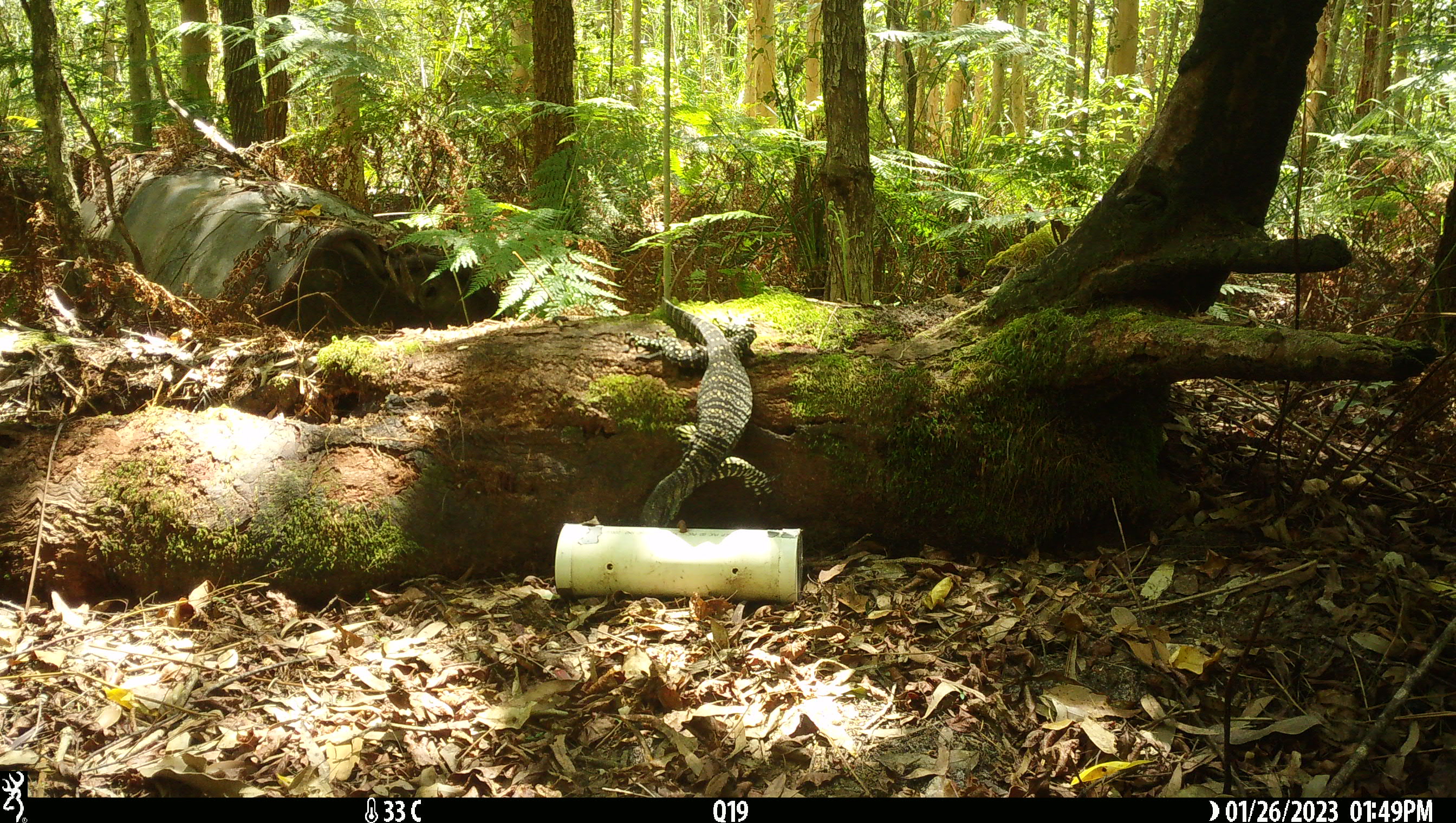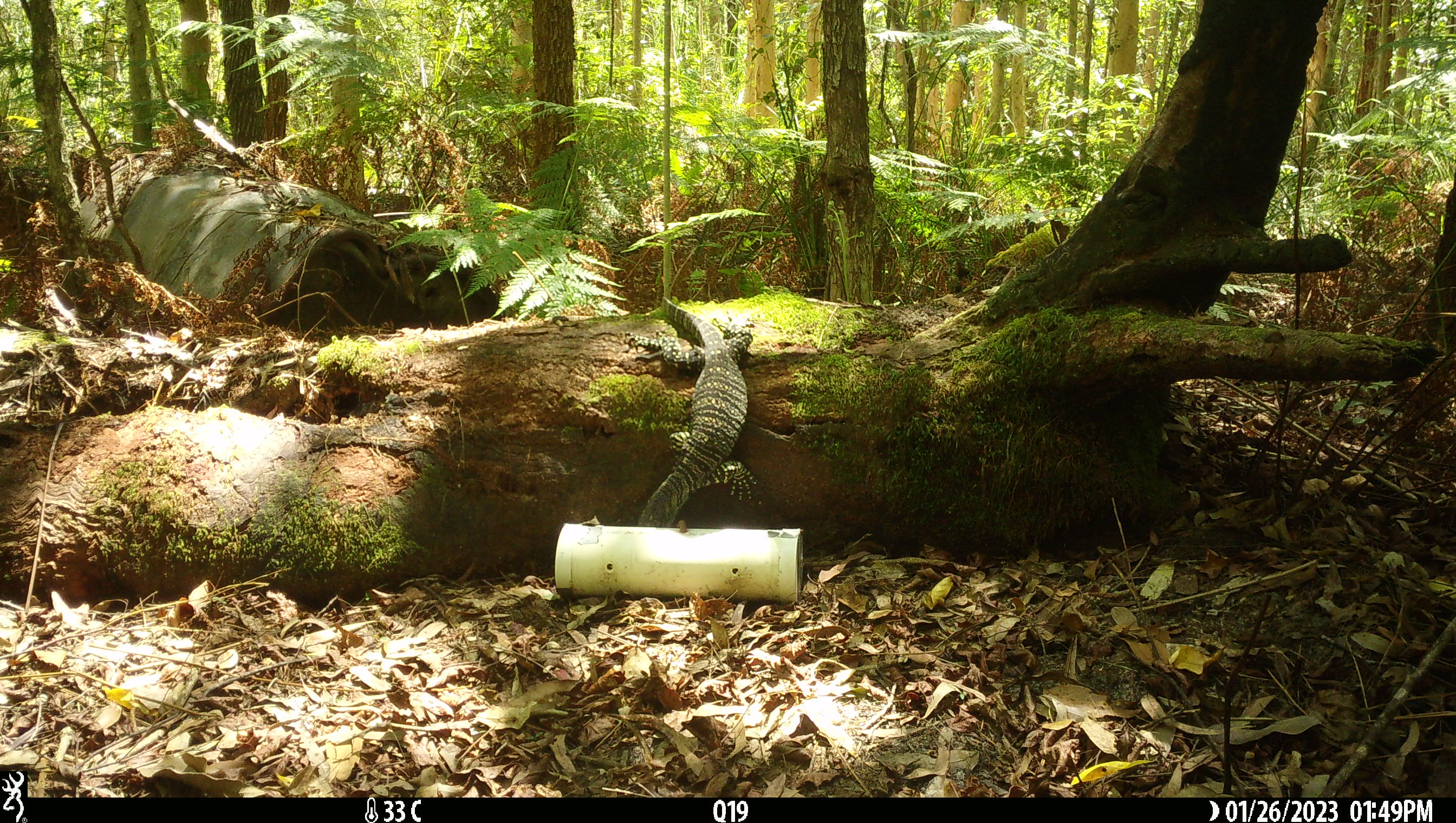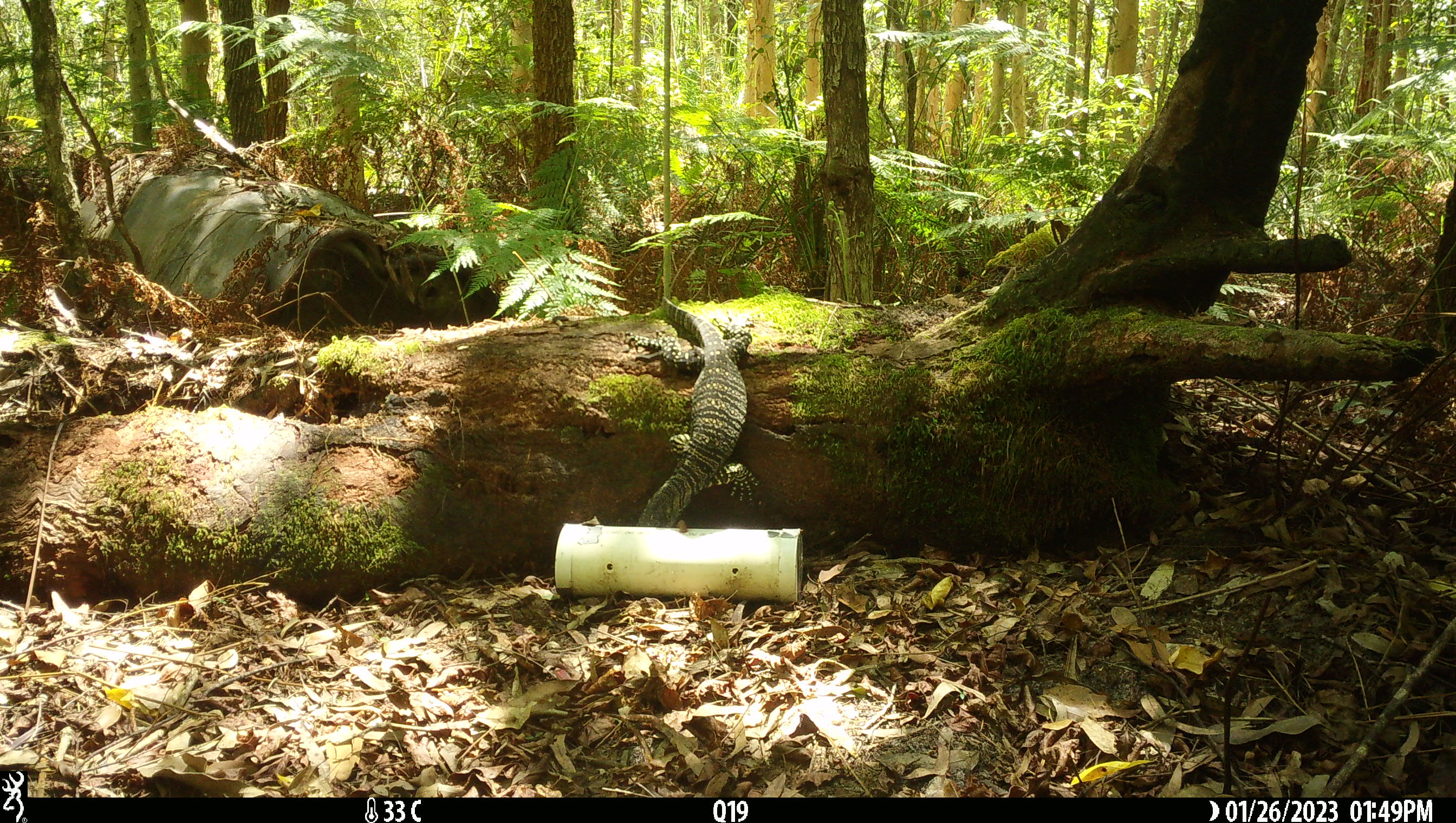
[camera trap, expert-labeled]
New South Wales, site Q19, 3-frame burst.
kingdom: Animalia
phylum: Chordata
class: Reptilia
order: Squamata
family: Varanidae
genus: Varanus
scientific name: Varanus varius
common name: lace monitor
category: goanna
Goanna (lace monitor) (Varanus varius).